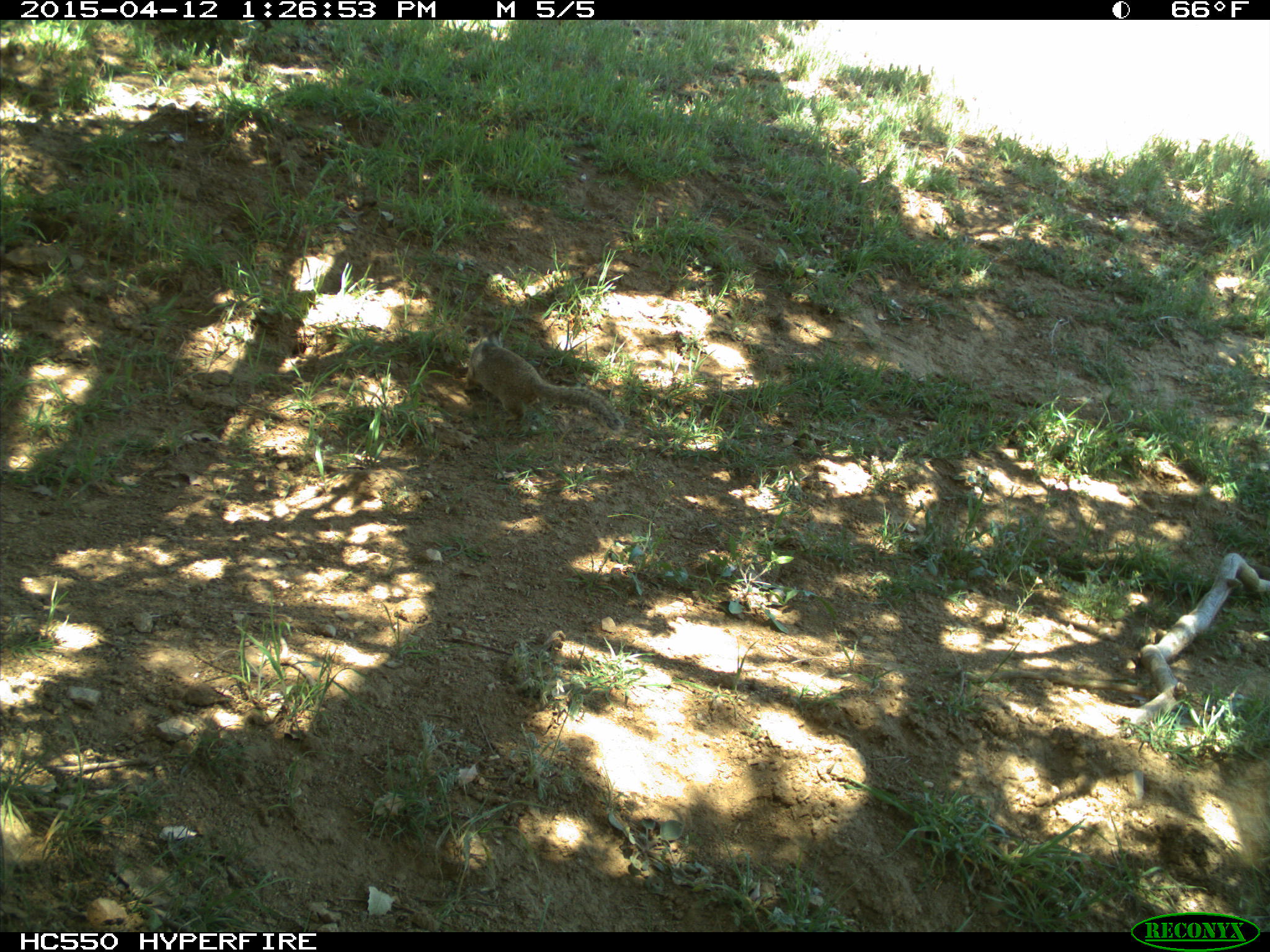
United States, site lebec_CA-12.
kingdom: Animalia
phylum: Chordata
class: Mammalia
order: Rodentia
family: Sciuridae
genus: Otospermophilus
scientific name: Otospermophilus beecheyi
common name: california ground squirrel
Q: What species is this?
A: Otospermophilus beecheyi (california ground squirrel).